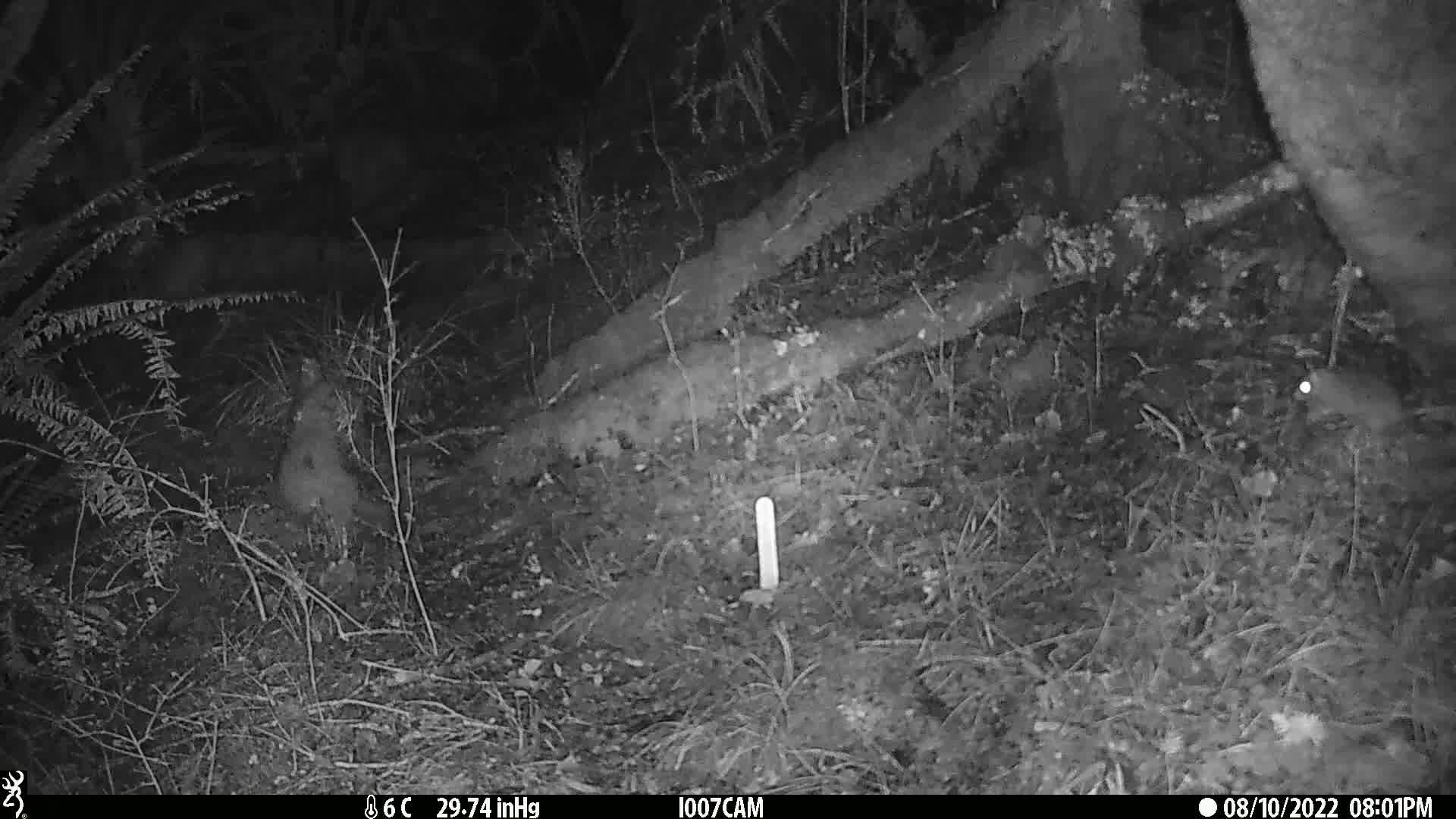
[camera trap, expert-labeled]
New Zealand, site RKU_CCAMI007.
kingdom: Animalia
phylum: Chordata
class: Mammalia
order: Rodentia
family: Muridae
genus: Rattus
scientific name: Rattus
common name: rat